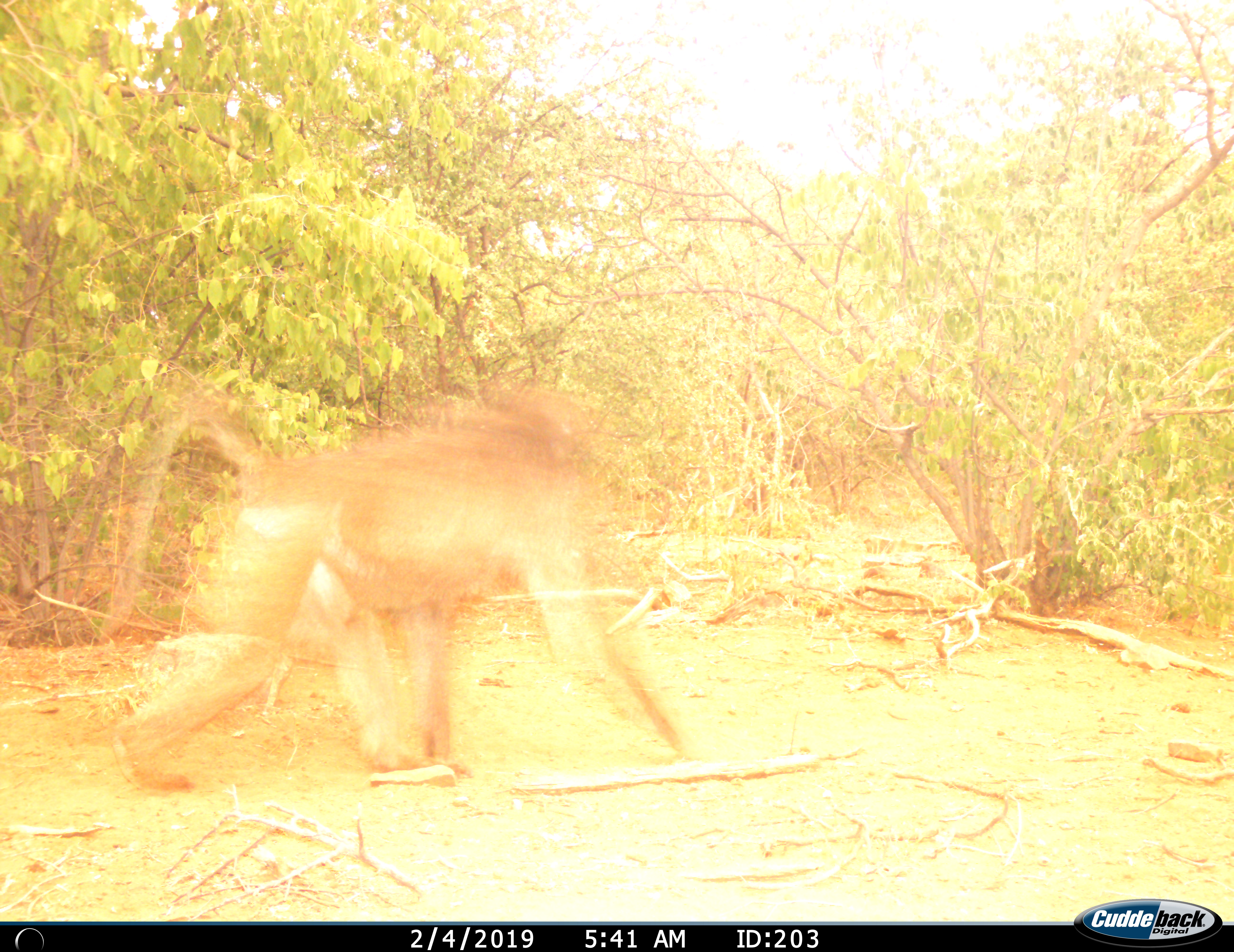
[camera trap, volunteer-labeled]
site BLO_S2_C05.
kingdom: Animalia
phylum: Chordata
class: Mammalia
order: Primates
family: Cercopithecidae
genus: Papio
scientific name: Papio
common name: baboon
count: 1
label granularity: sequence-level